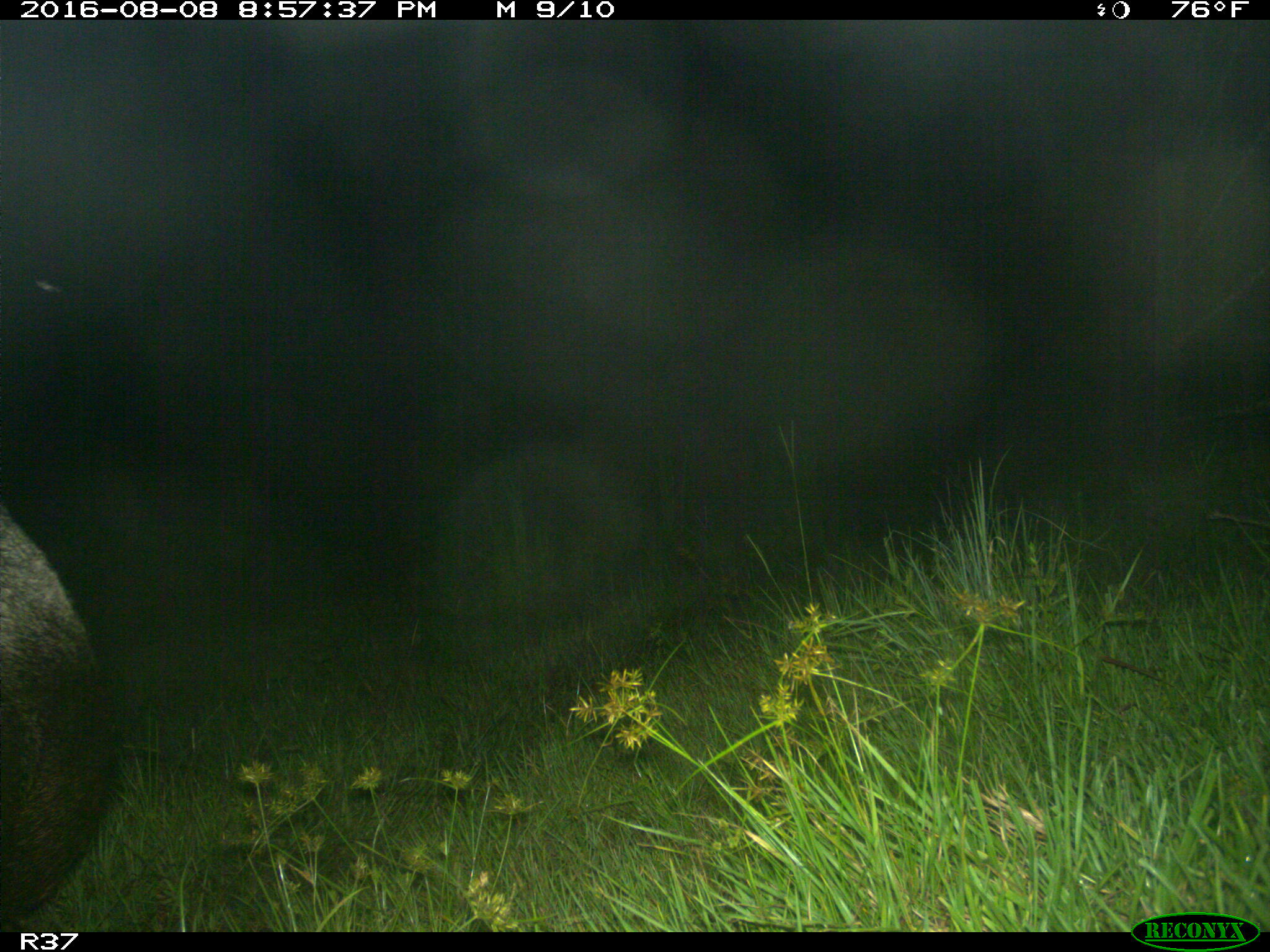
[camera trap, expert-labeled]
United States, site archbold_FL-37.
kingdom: Animalia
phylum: Chordata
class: Mammalia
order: Artiodactyla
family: Suidae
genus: Sus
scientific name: Sus scrofa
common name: wild boar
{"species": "Sus scrofa (wild boar)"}